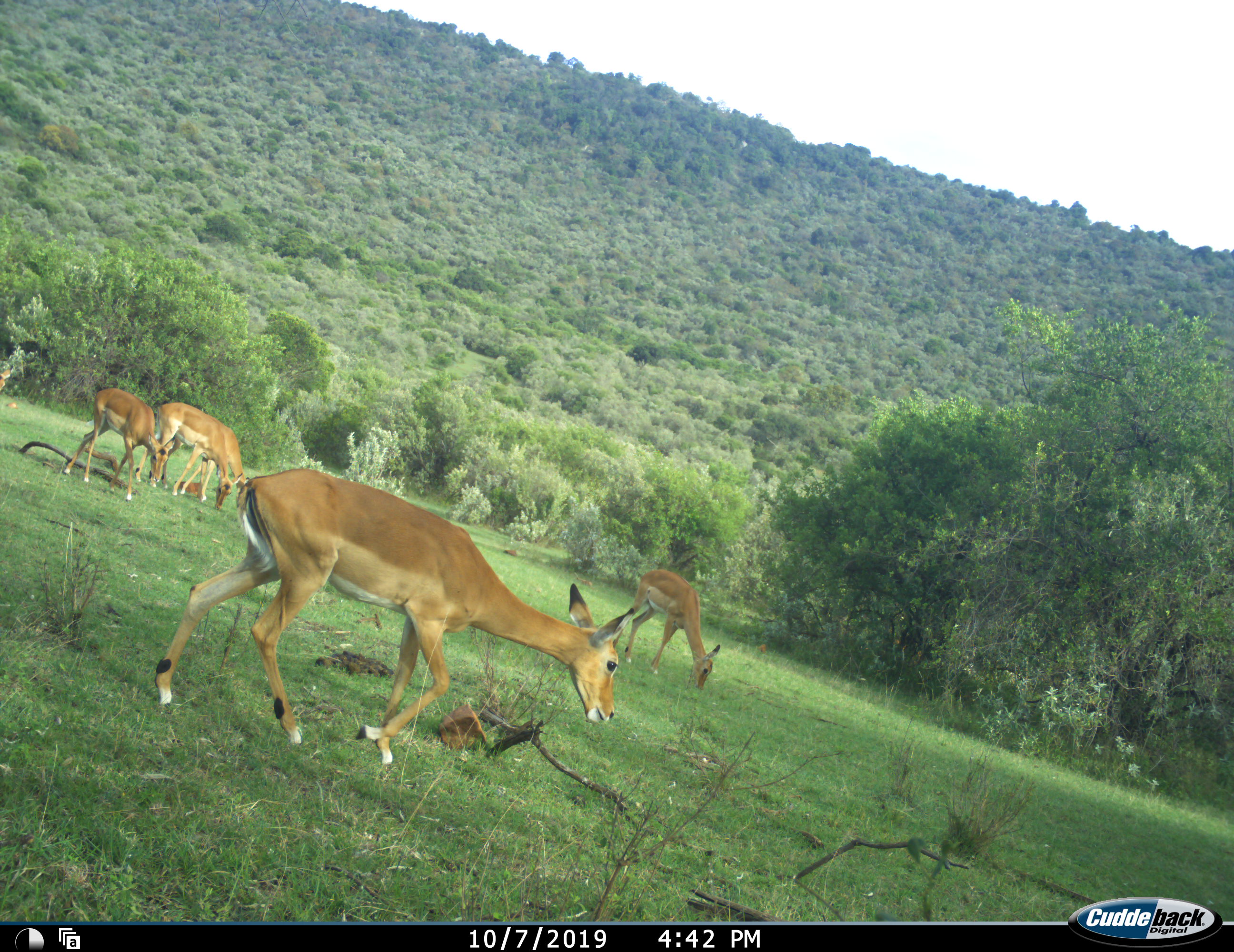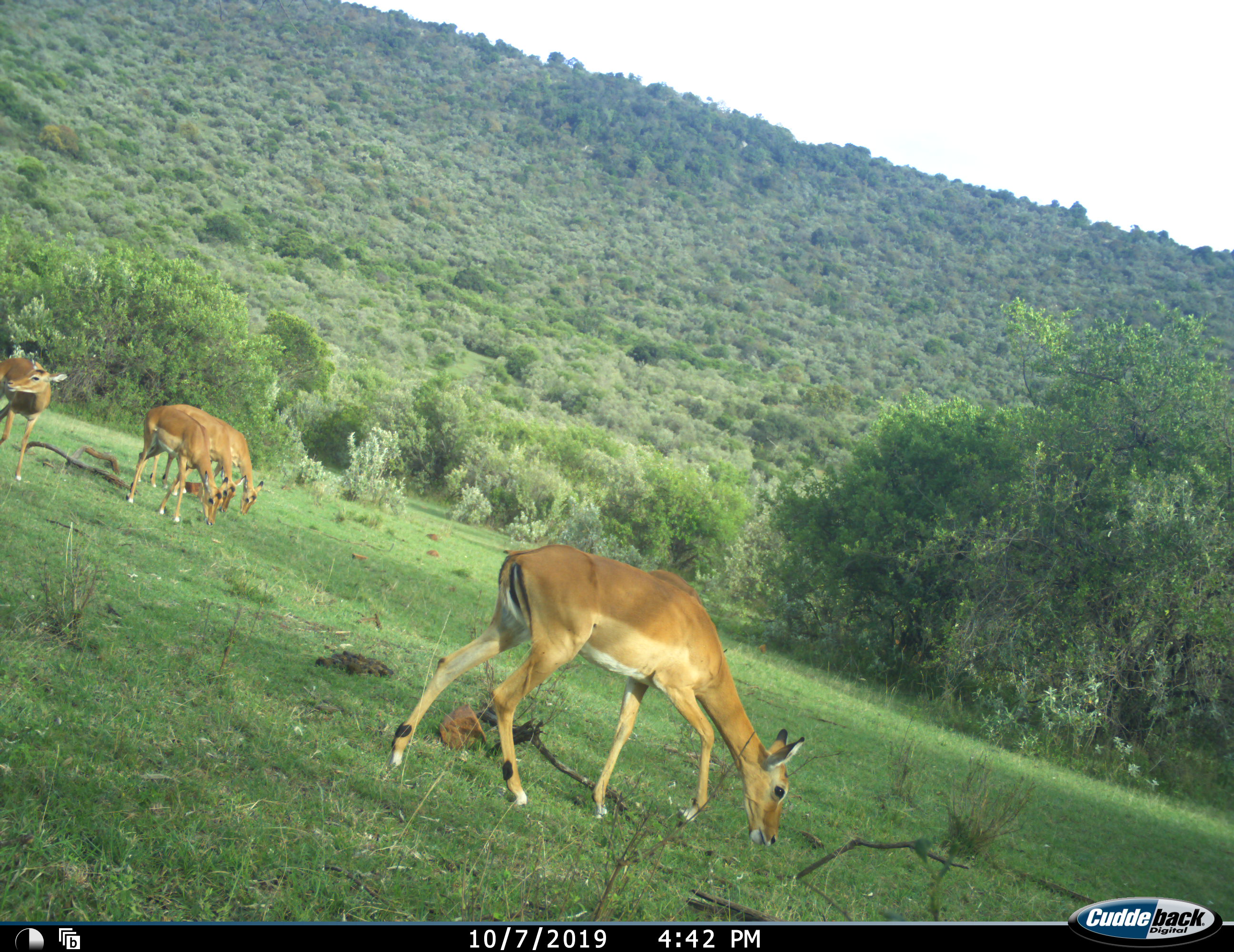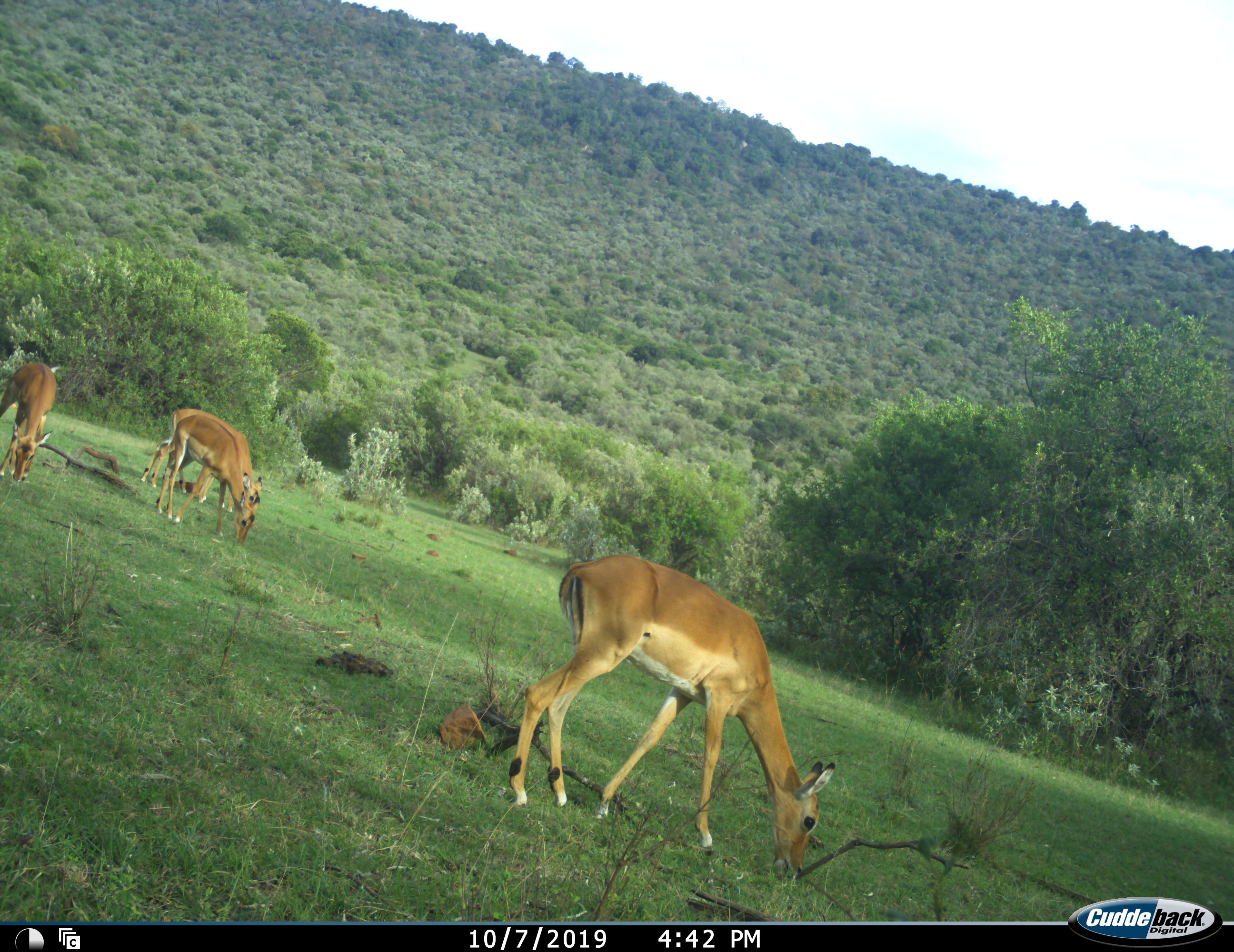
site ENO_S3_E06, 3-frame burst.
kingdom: Animalia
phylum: Chordata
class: Mammalia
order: Artiodactyla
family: Bovidae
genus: Aepyceros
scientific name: Aepyceros melampus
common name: impala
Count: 5.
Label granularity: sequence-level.